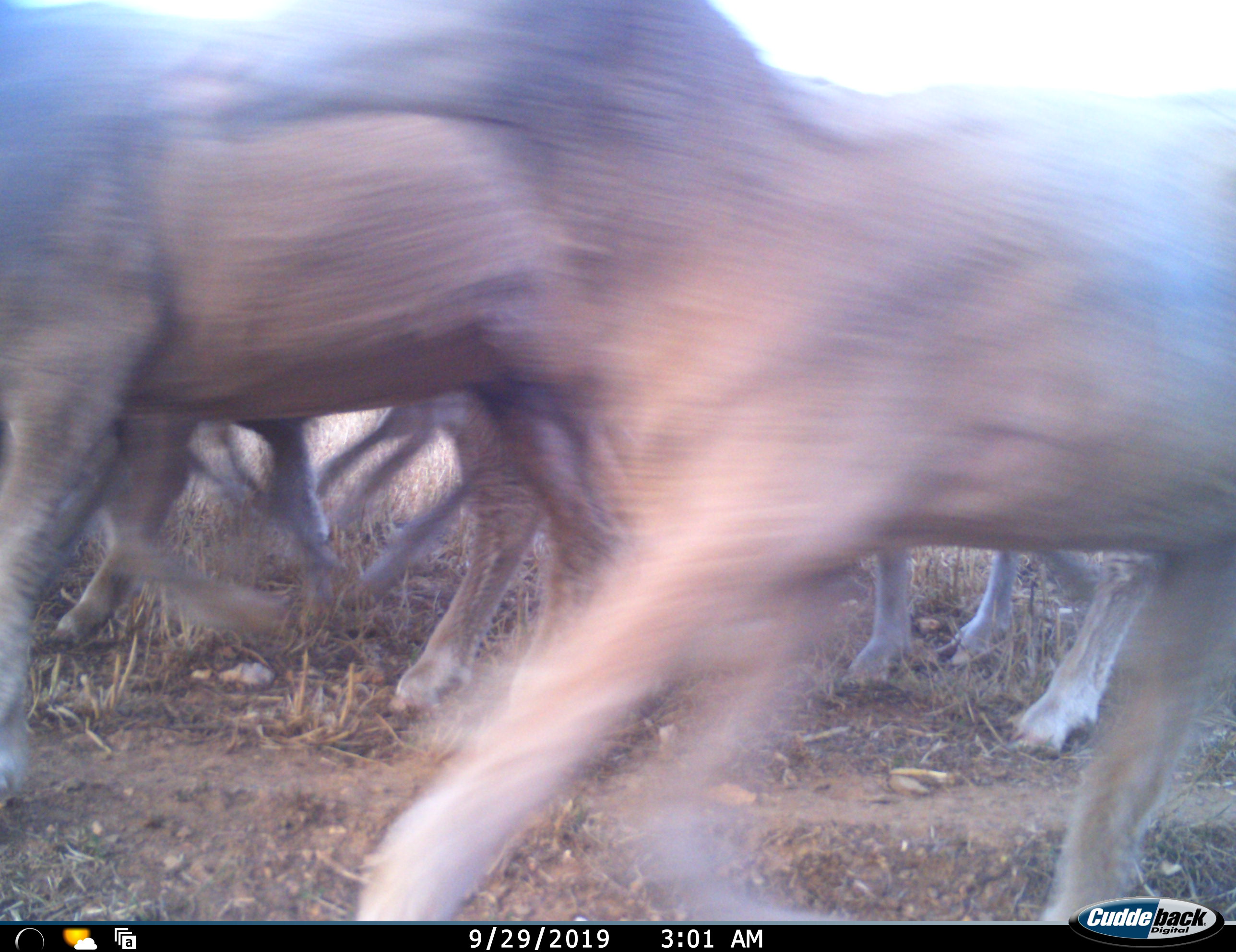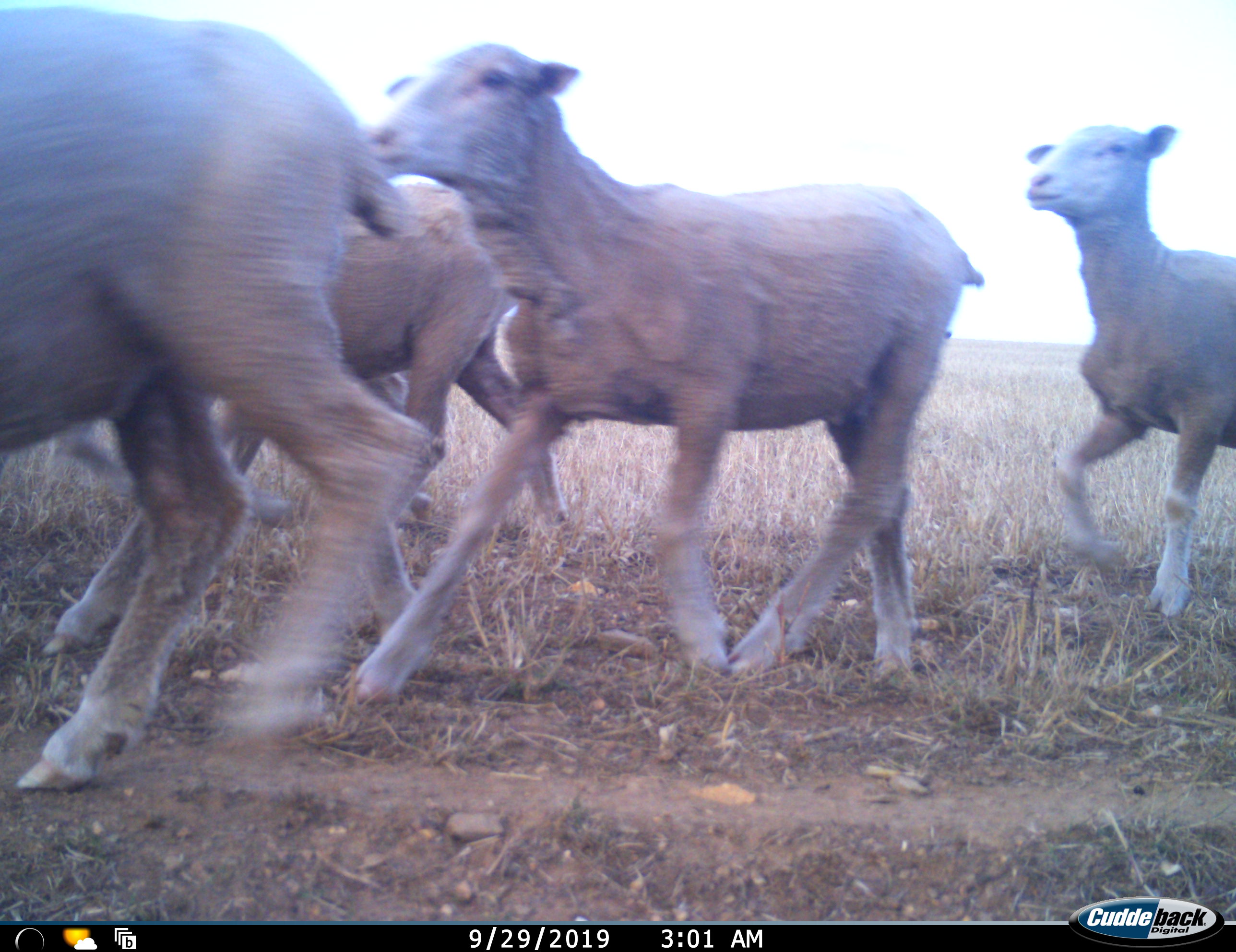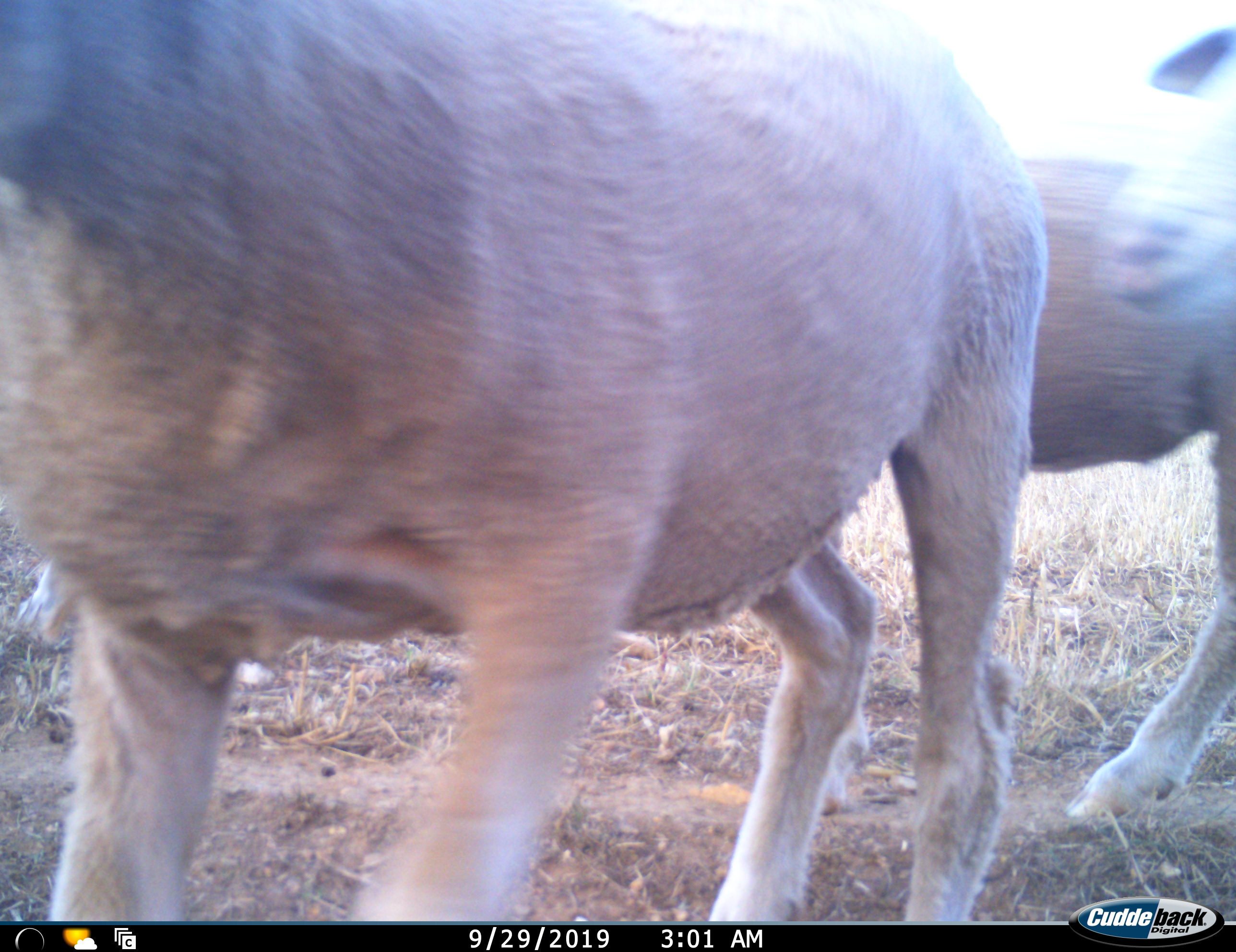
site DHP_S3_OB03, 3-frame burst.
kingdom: Animalia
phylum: Chordata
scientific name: Vertebrata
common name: domestic animal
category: domesticanimal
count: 7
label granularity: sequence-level